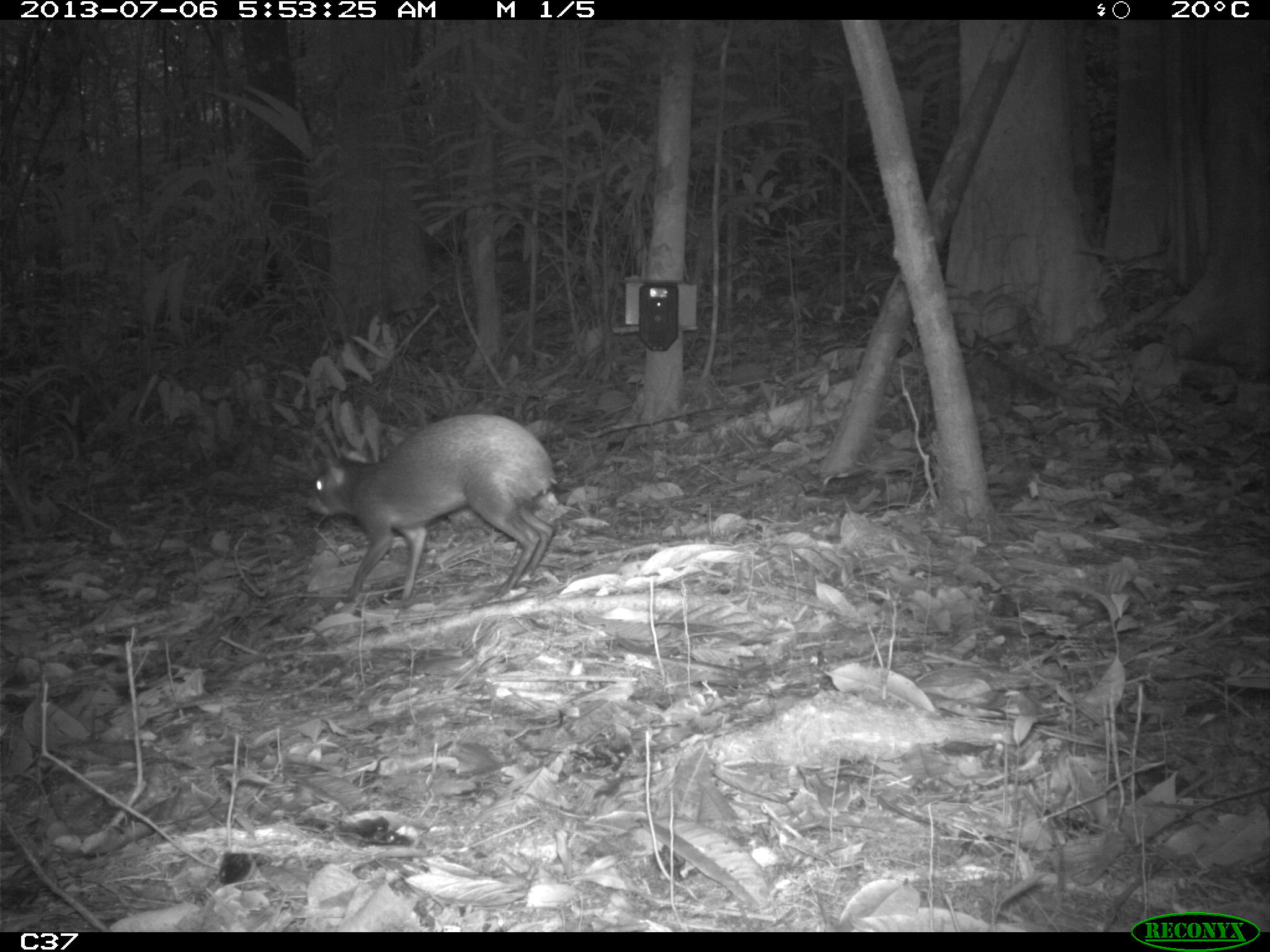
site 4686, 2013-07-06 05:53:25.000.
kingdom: Animalia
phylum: Chordata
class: Mammalia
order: Rodentia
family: Dasyproctidae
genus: Dasyprocta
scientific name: Dasyprocta leporina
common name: red-rumped agouti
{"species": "Dasyprocta leporina (red-rumped agouti)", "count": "1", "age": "adult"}